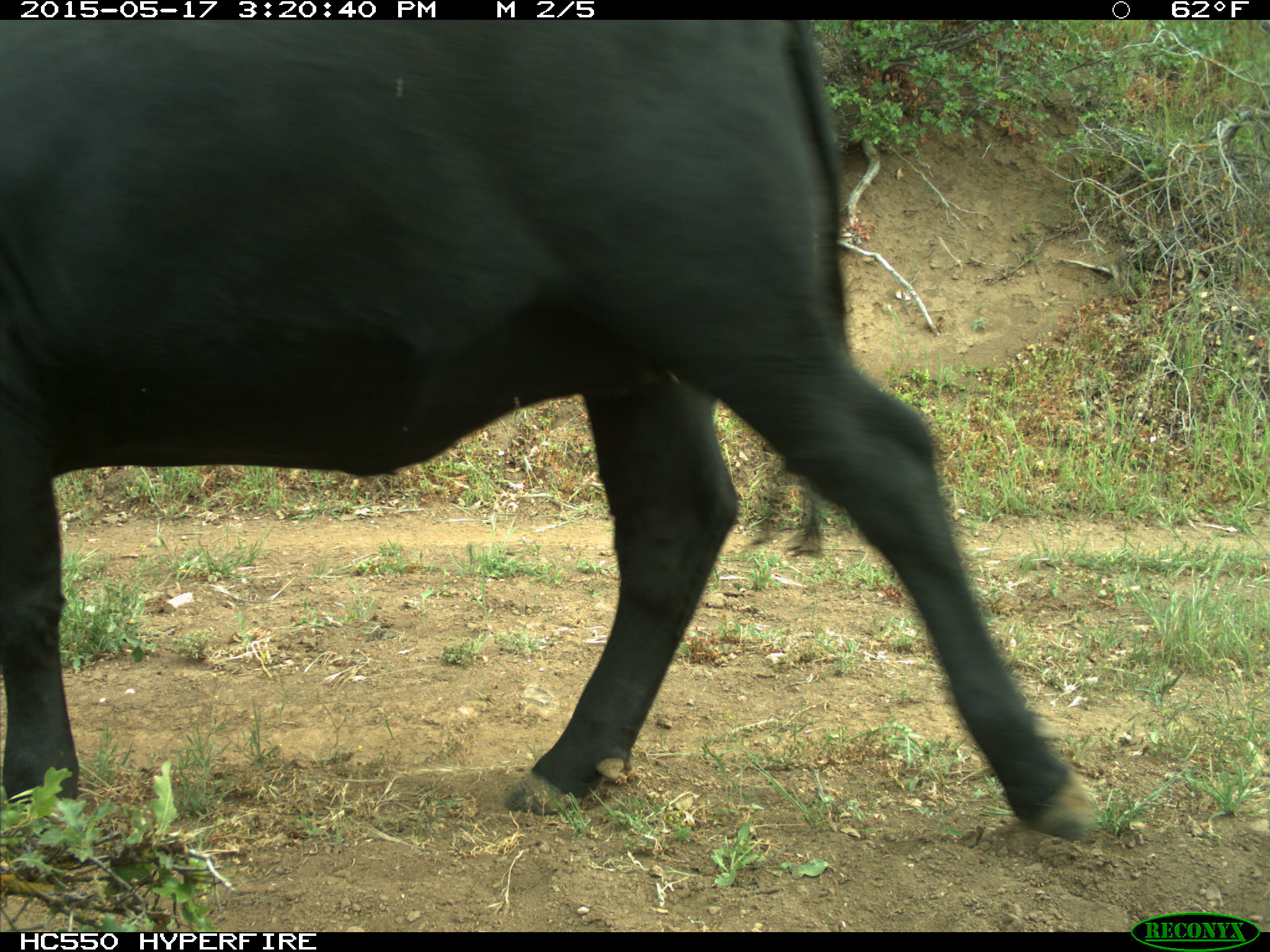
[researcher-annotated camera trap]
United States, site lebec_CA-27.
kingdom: Animalia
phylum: Chordata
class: Mammalia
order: Artiodactyla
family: Bovidae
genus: Bos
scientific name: Bos taurus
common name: domestic cow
Bos taurus (domestic cow).